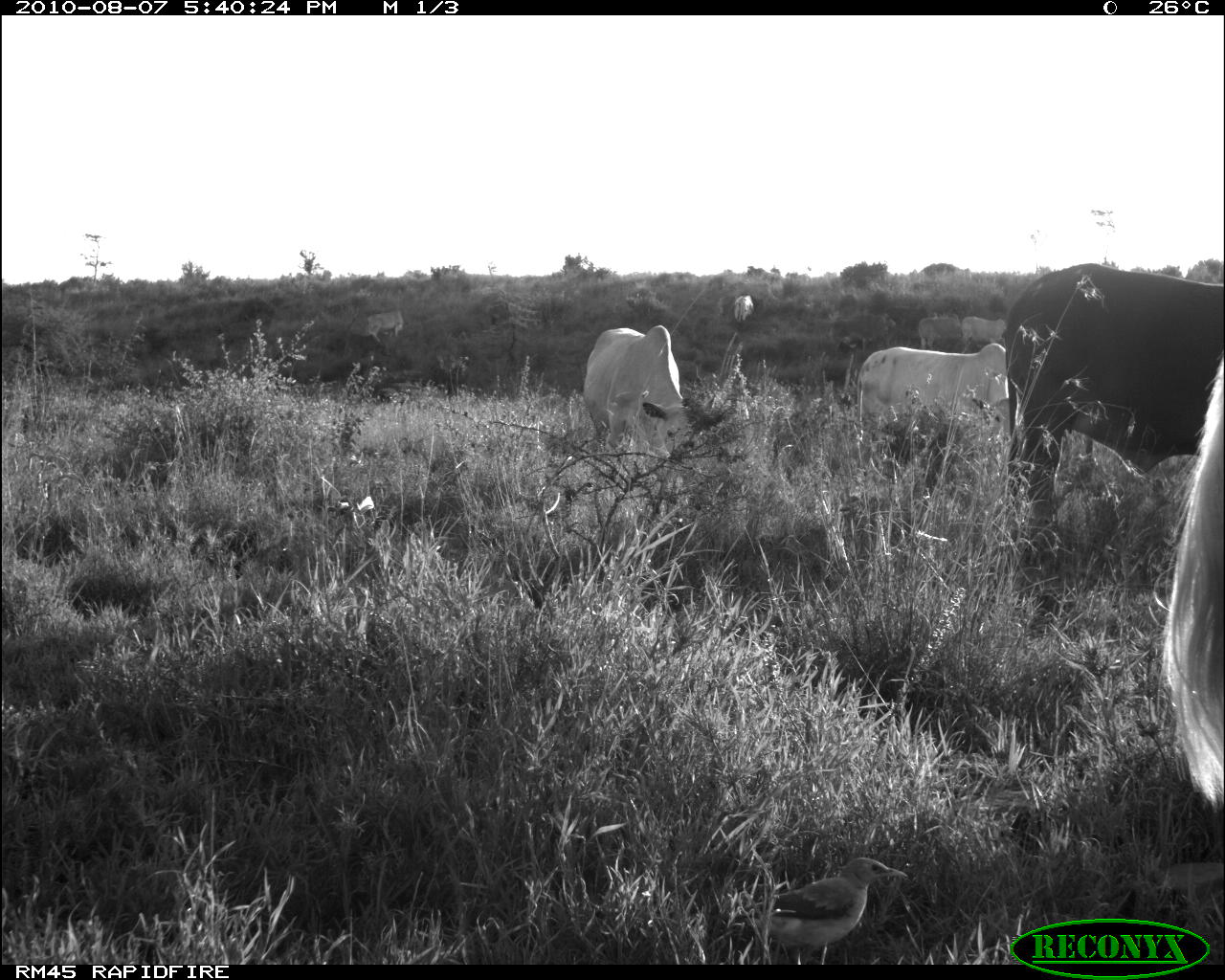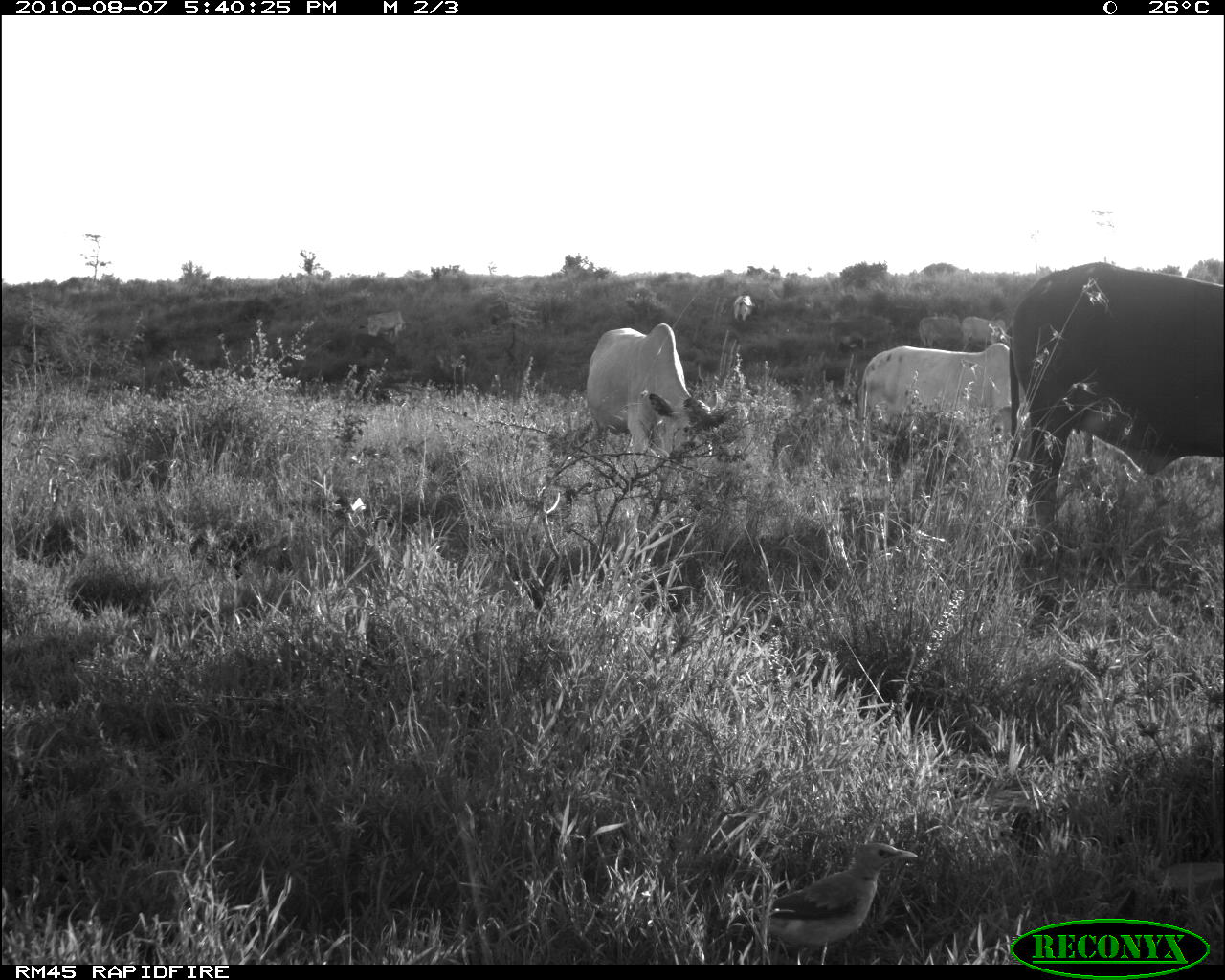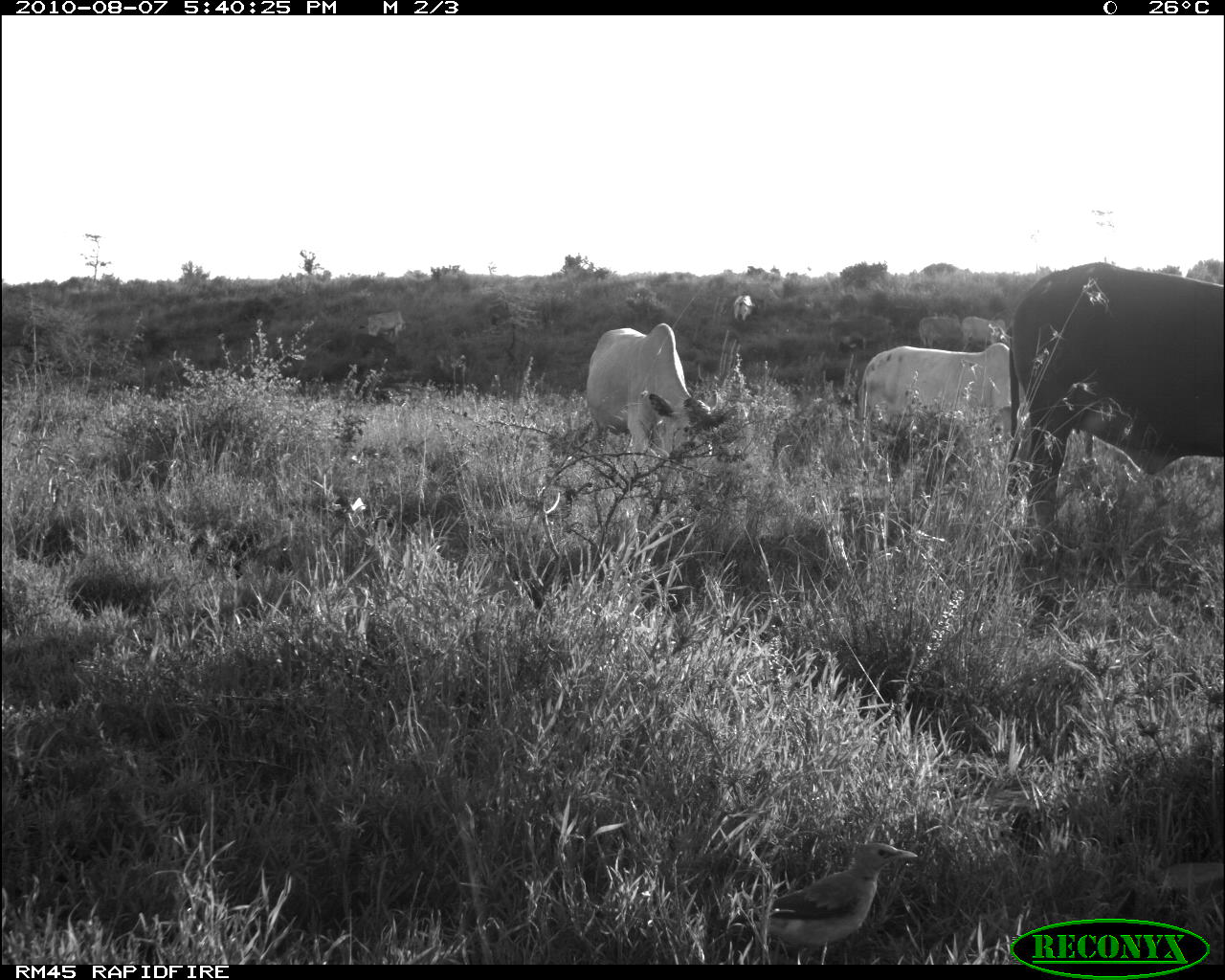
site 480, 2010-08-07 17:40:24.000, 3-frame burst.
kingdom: Animalia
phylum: Chordata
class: Aves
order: Passeriformes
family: Buphagidae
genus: Buphagus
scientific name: Buphagus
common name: oxpeckers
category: buphagus sp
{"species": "buphagus sp (oxpeckers) (Buphagus)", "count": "1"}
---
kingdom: Animalia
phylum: Chordata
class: Mammalia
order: Artiodactyla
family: Bovidae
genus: Bos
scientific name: Bos taurus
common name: domestic cattle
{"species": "Bos taurus (domestic cattle)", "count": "3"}